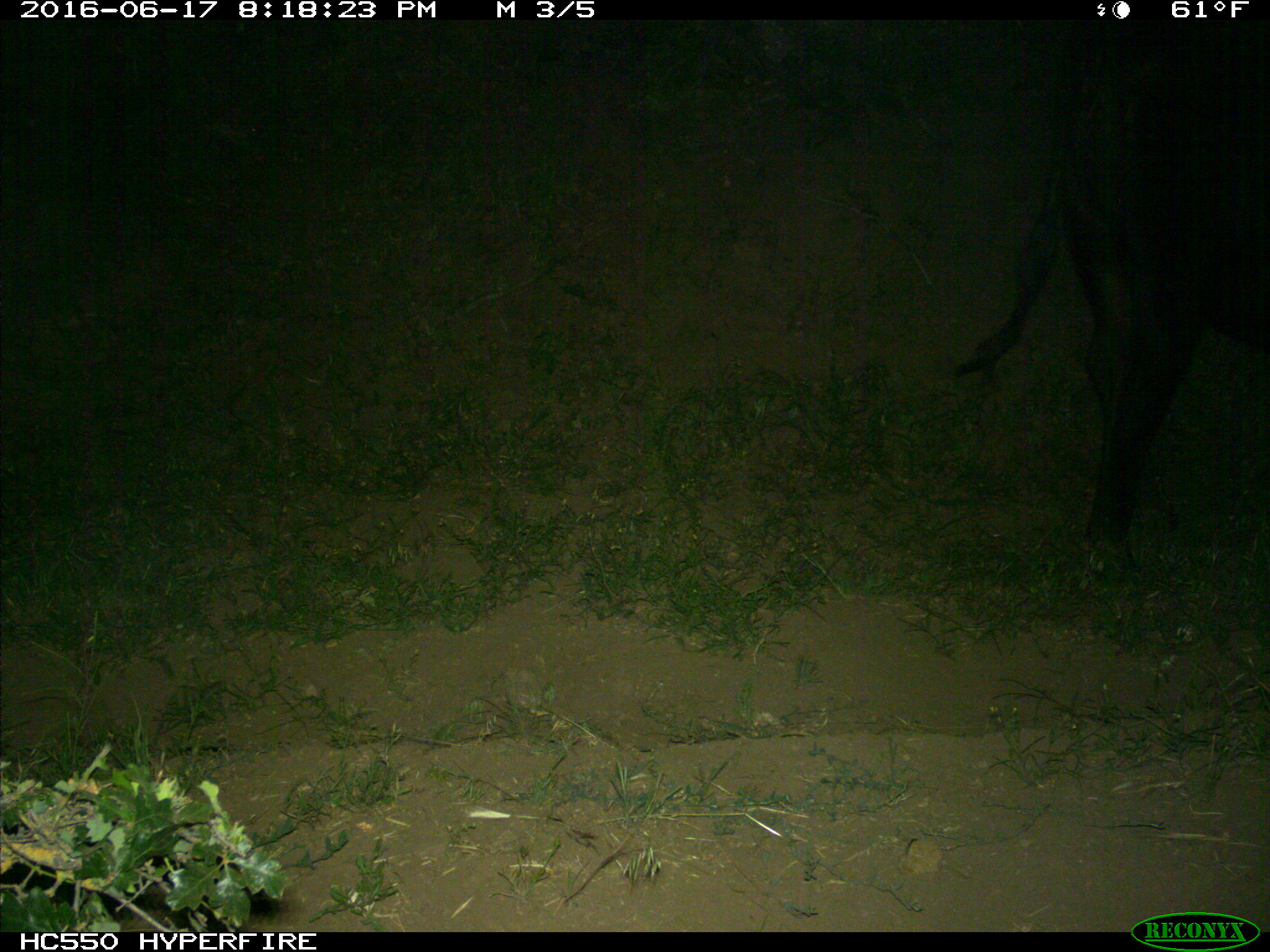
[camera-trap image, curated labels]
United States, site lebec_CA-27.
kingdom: Animalia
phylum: Chordata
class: Mammalia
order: Artiodactyla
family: Bovidae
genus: Bos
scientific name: Bos taurus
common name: domestic cow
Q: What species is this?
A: Bos taurus (domestic cow).